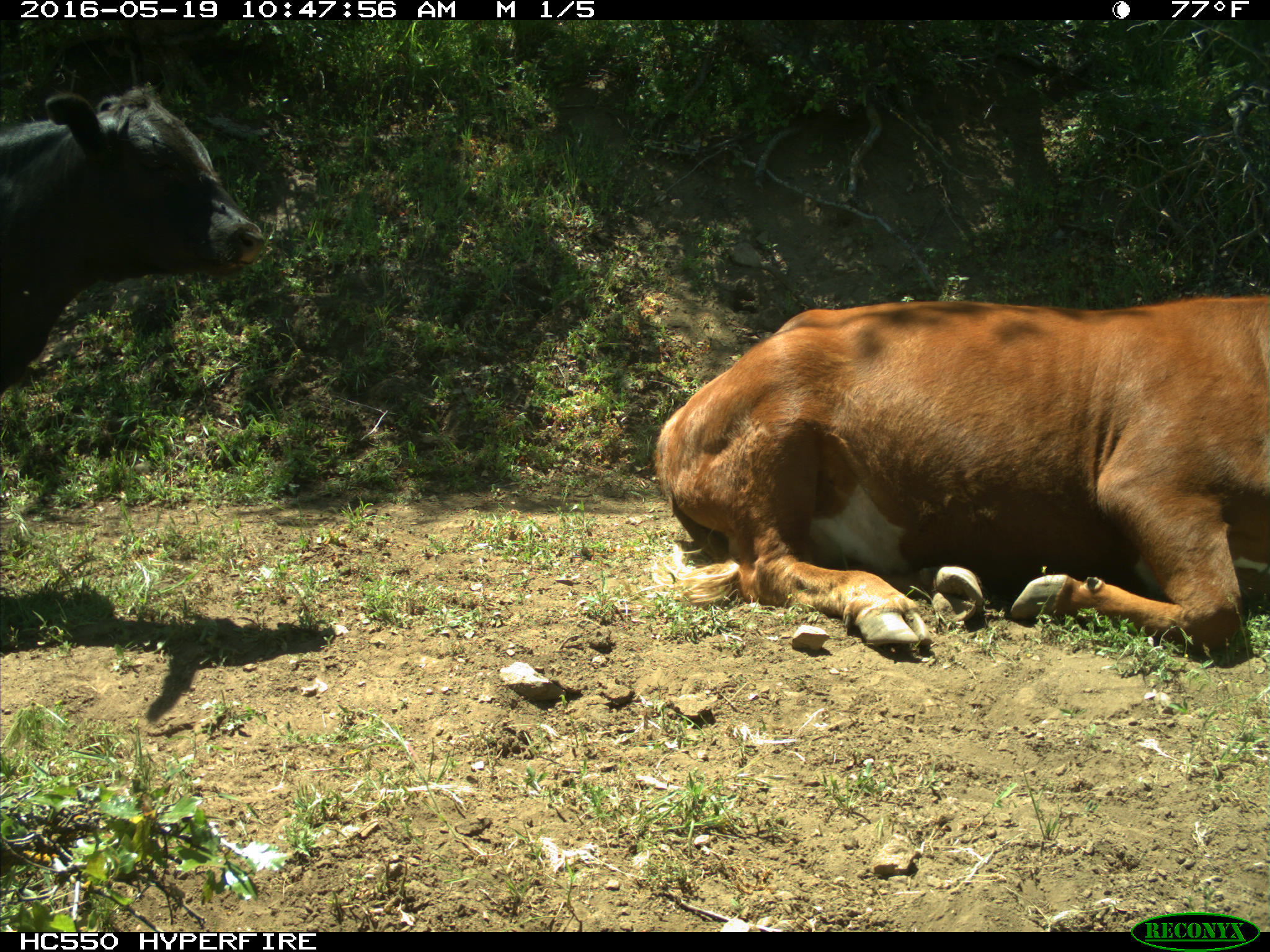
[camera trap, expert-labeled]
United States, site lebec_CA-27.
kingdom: Animalia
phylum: Chordata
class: Mammalia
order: Artiodactyla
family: Bovidae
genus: Bos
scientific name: Bos taurus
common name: domestic cow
Bos taurus (domestic cow).